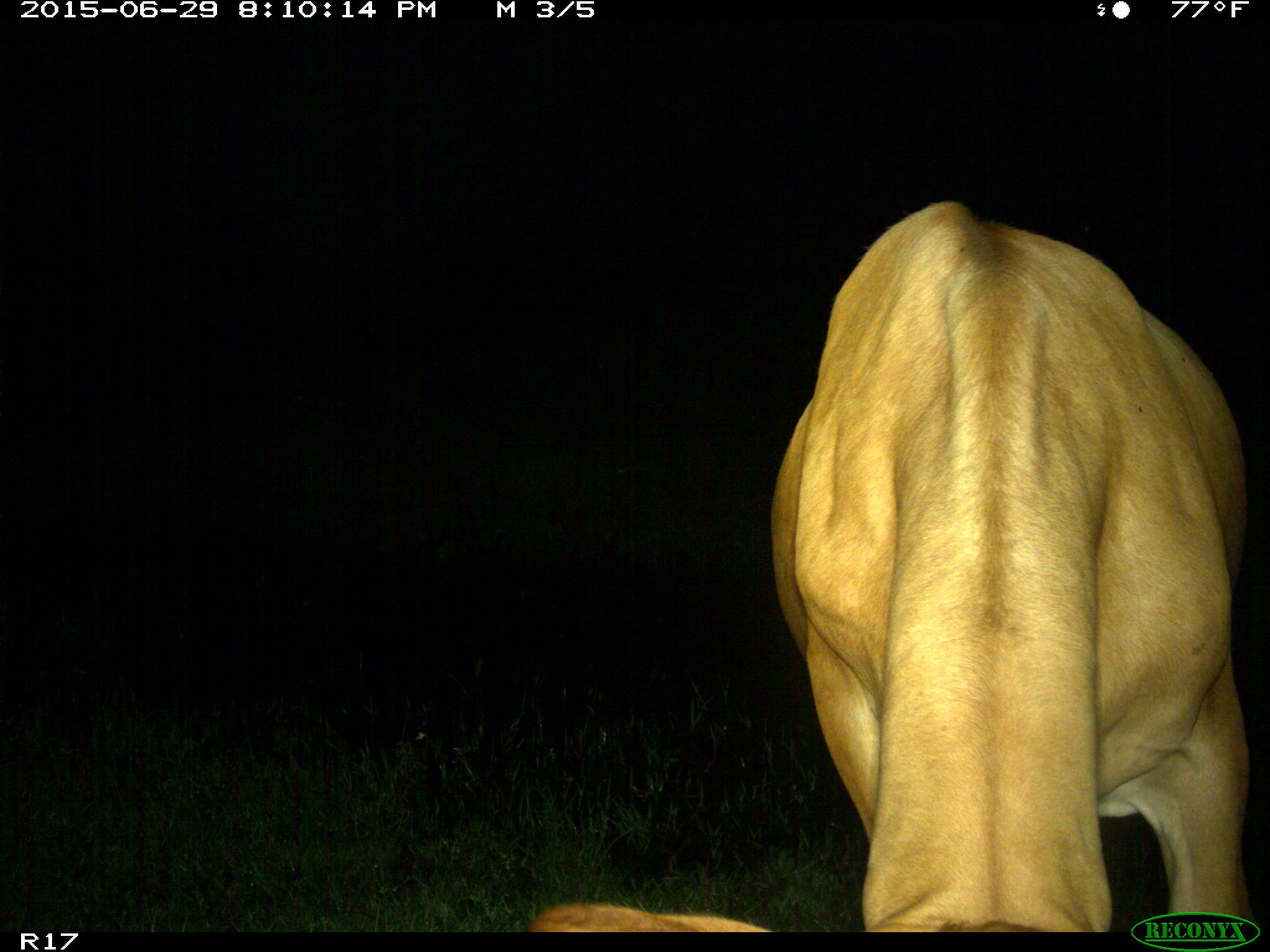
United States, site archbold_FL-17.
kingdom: Animalia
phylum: Chordata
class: Mammalia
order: Artiodactyla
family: Bovidae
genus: Bos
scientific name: Bos taurus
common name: domestic cow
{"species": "Bos taurus (domestic cow)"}